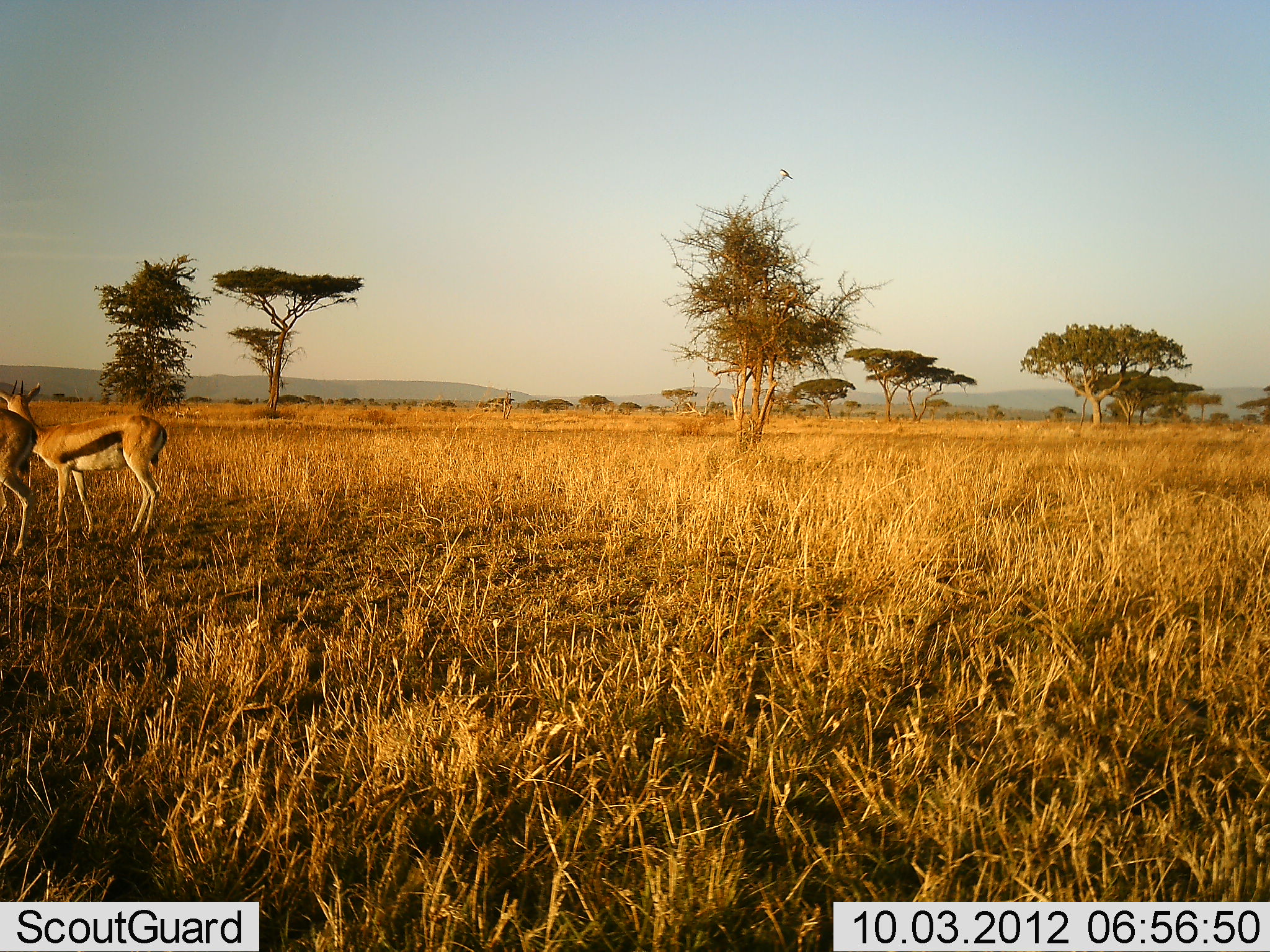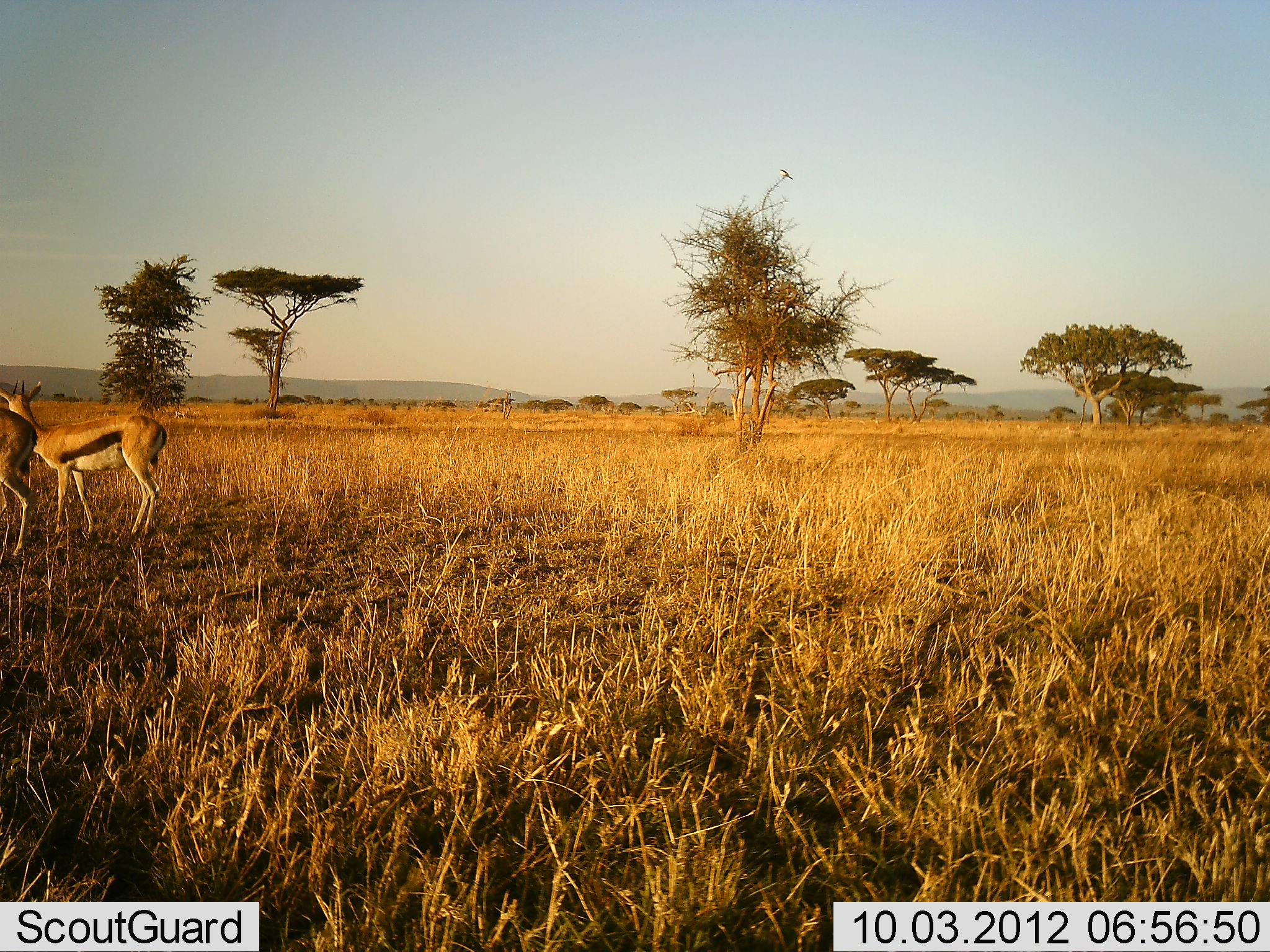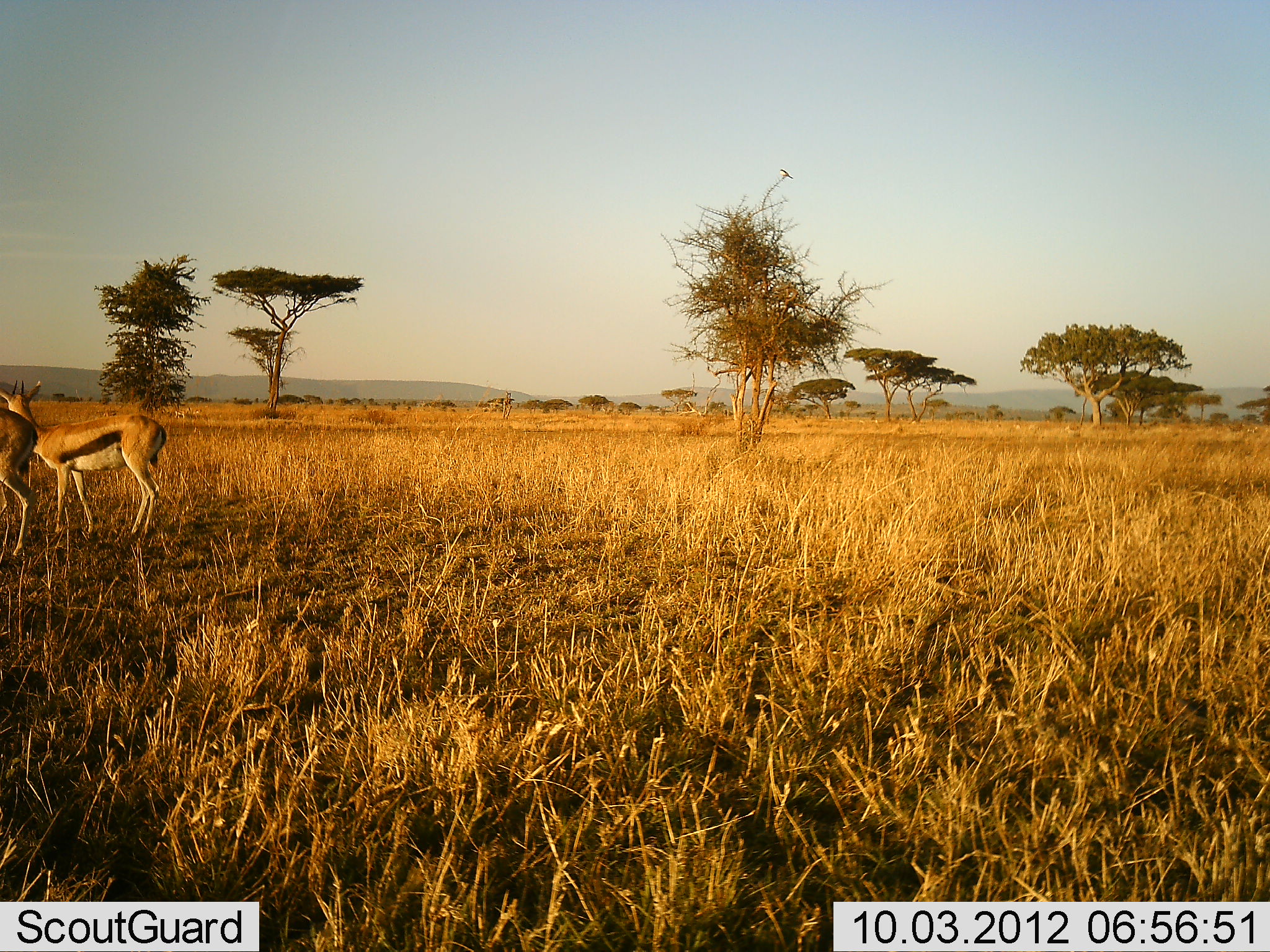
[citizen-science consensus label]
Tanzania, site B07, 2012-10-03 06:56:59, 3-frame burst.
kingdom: Animalia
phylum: Chordata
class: Mammalia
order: Artiodactyla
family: Bovidae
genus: Eudorcas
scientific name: Eudorcas thomsonii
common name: thomson's gazelle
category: gazellethomsons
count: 2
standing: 100%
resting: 0%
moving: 0%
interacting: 0%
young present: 0%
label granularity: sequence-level